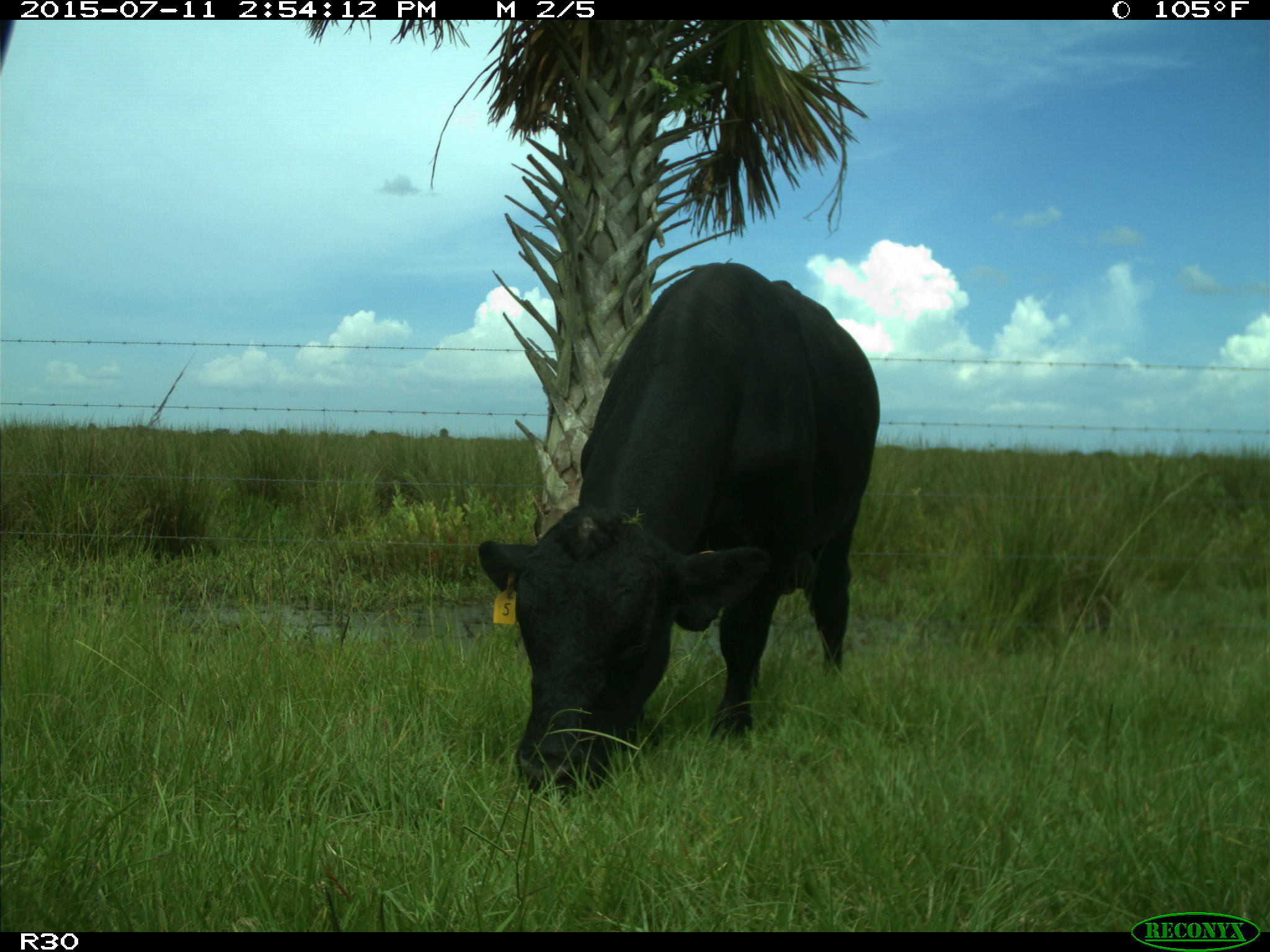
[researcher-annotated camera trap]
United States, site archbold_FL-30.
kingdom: Animalia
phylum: Chordata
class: Mammalia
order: Artiodactyla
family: Bovidae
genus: Bos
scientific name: Bos taurus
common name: domestic cow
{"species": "Bos taurus (domestic cow)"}